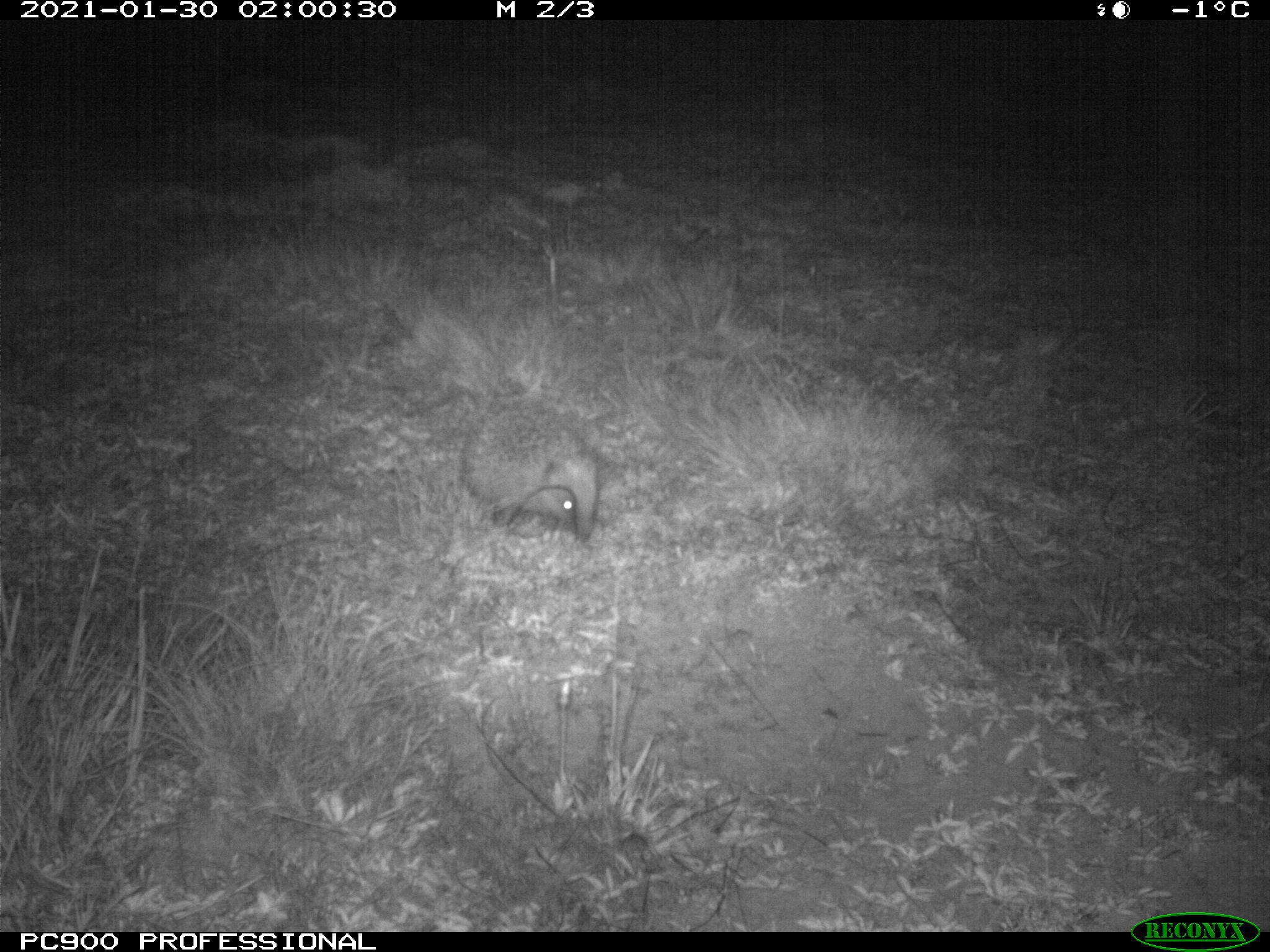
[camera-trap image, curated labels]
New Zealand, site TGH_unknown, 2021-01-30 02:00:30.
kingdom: Animalia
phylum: Chordata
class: Mammalia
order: Eulipotyphla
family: Erinaceidae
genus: Erinaceus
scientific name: Erinaceus europaeus europaeus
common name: european hedgehog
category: hedgehog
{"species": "hedgehog (european hedgehog) (Erinaceus europaeus europaeus)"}